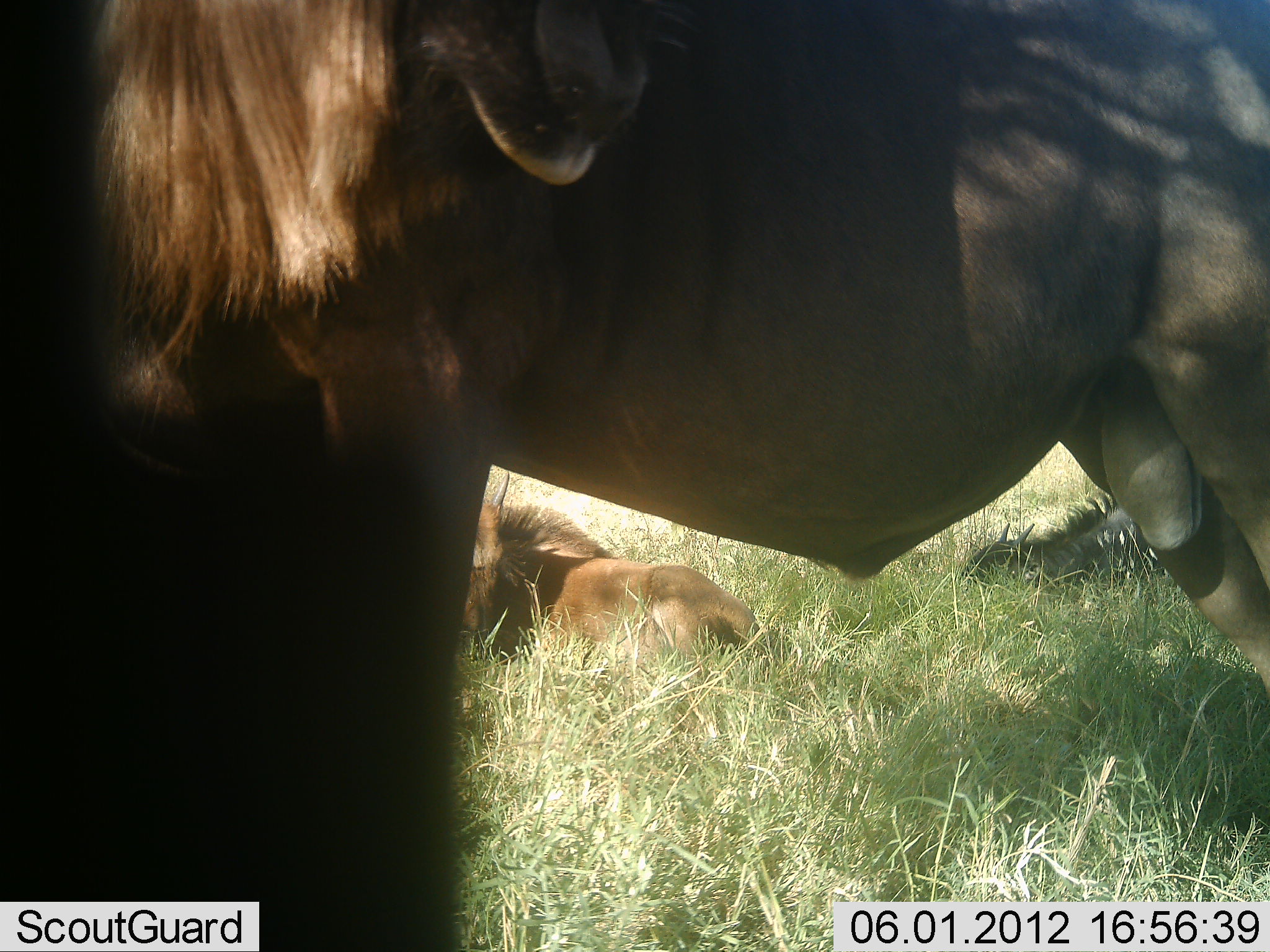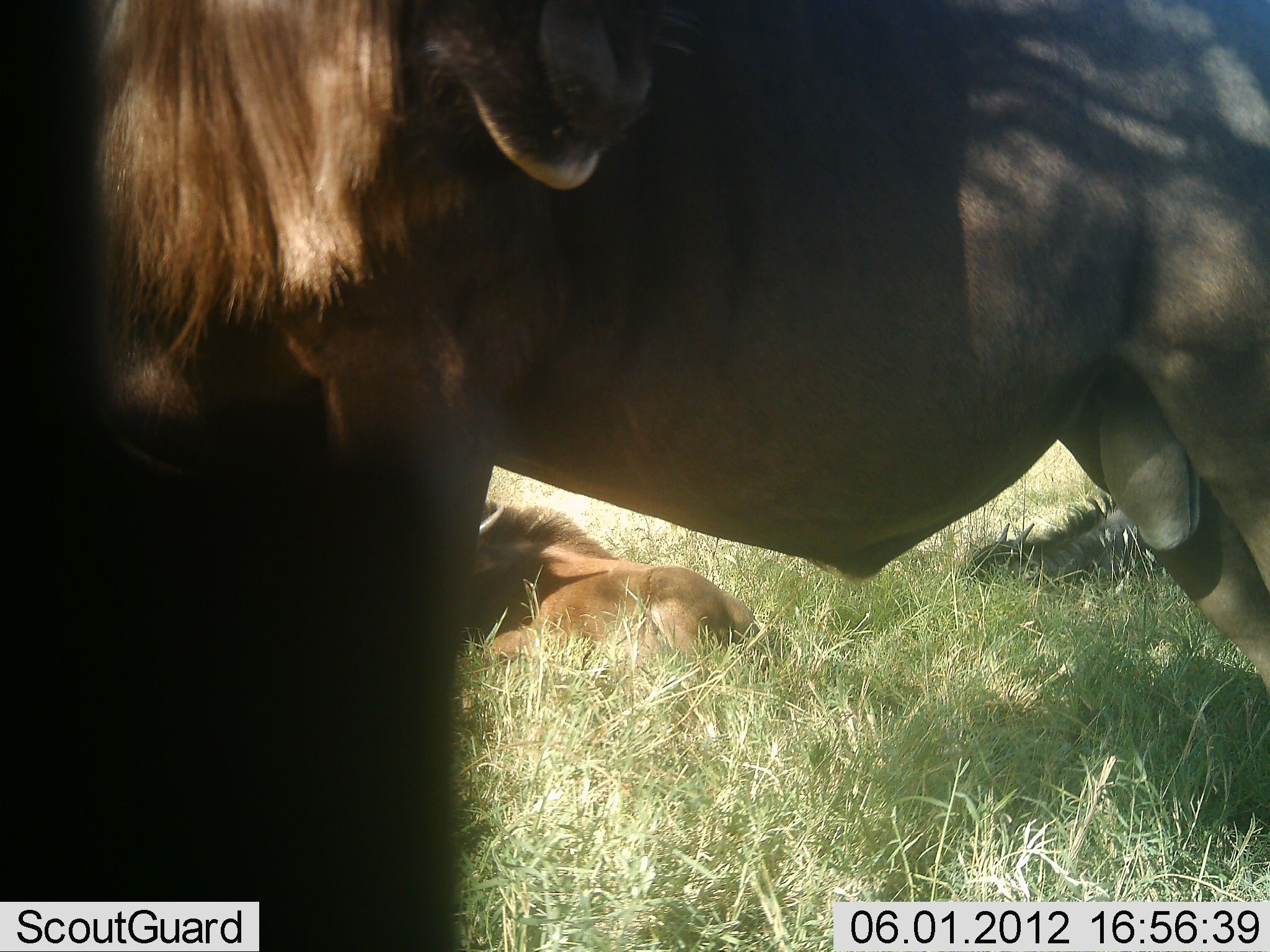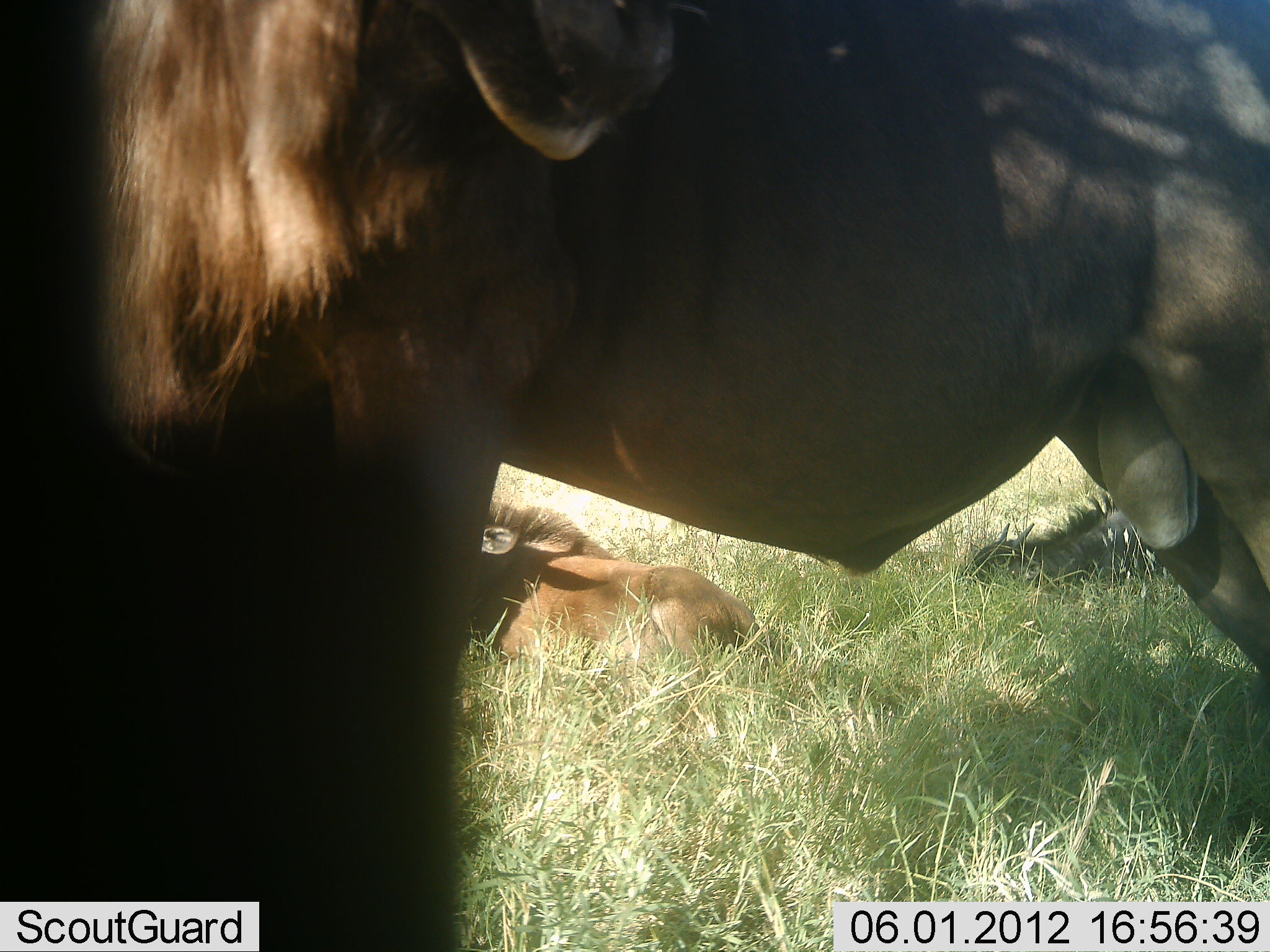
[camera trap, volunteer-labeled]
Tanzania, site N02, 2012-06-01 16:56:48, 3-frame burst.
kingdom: Animalia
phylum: Chordata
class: Mammalia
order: Artiodactyla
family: Bovidae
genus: Connochaetes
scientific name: Connochaetes taurinus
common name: blue wildebeest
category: wildebeest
Wildebeest (blue wildebeest) (Connochaetes taurinus), count 3. Behavior (volunteer vote fractions): standing 83%, resting 83%, moving 0%, interacting 8%. Young present (vote fraction): 33%. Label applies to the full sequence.